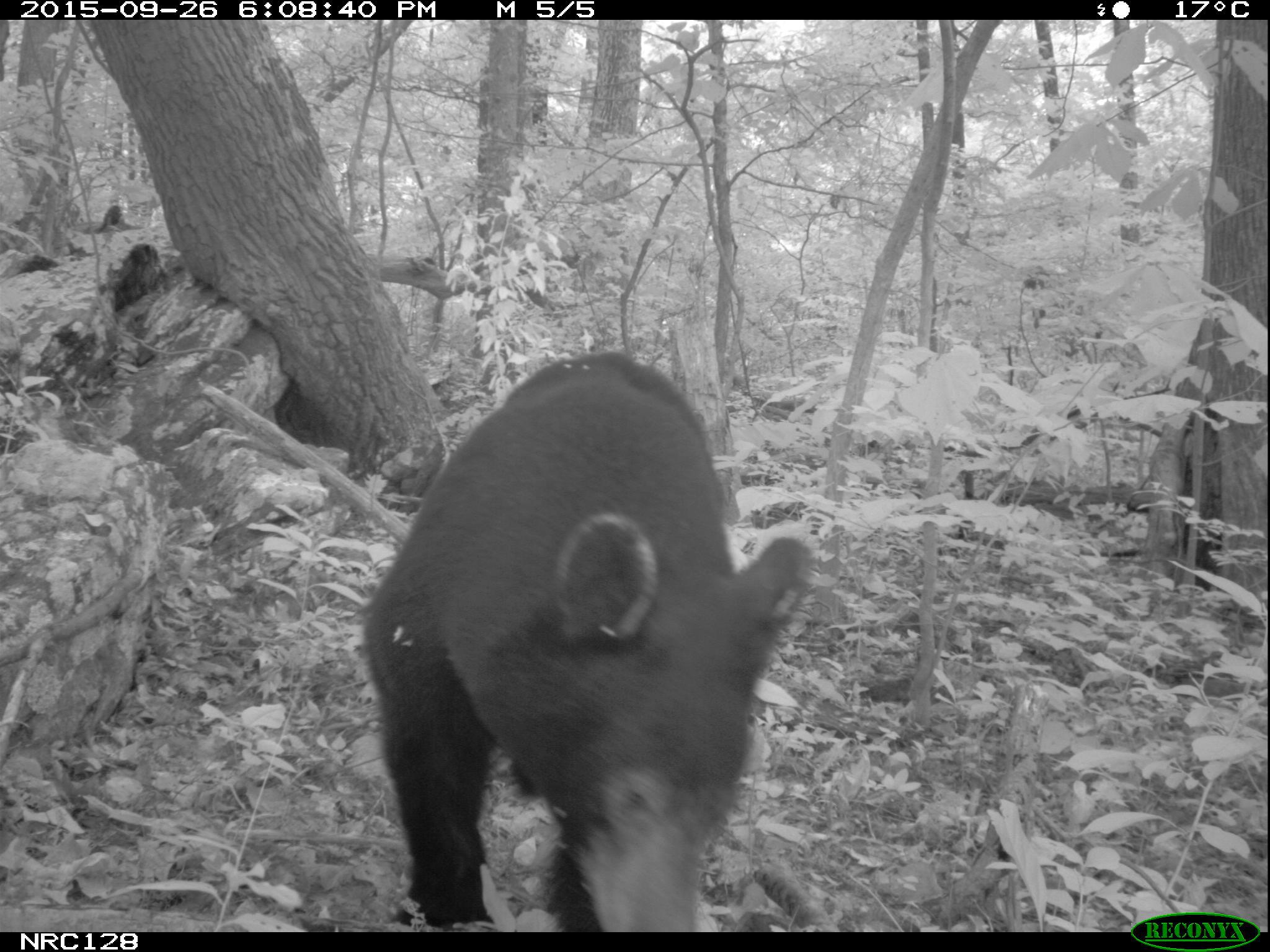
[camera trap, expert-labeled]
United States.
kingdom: Animalia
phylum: Chordata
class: Mammalia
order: Carnivora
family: Ursidae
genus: Ursus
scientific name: Ursus americanus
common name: american black bear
American Black Bear (Ursus americanus).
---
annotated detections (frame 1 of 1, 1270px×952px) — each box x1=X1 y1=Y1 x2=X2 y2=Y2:
American Black Bear: x1=372 y1=348 x2=845 y2=928